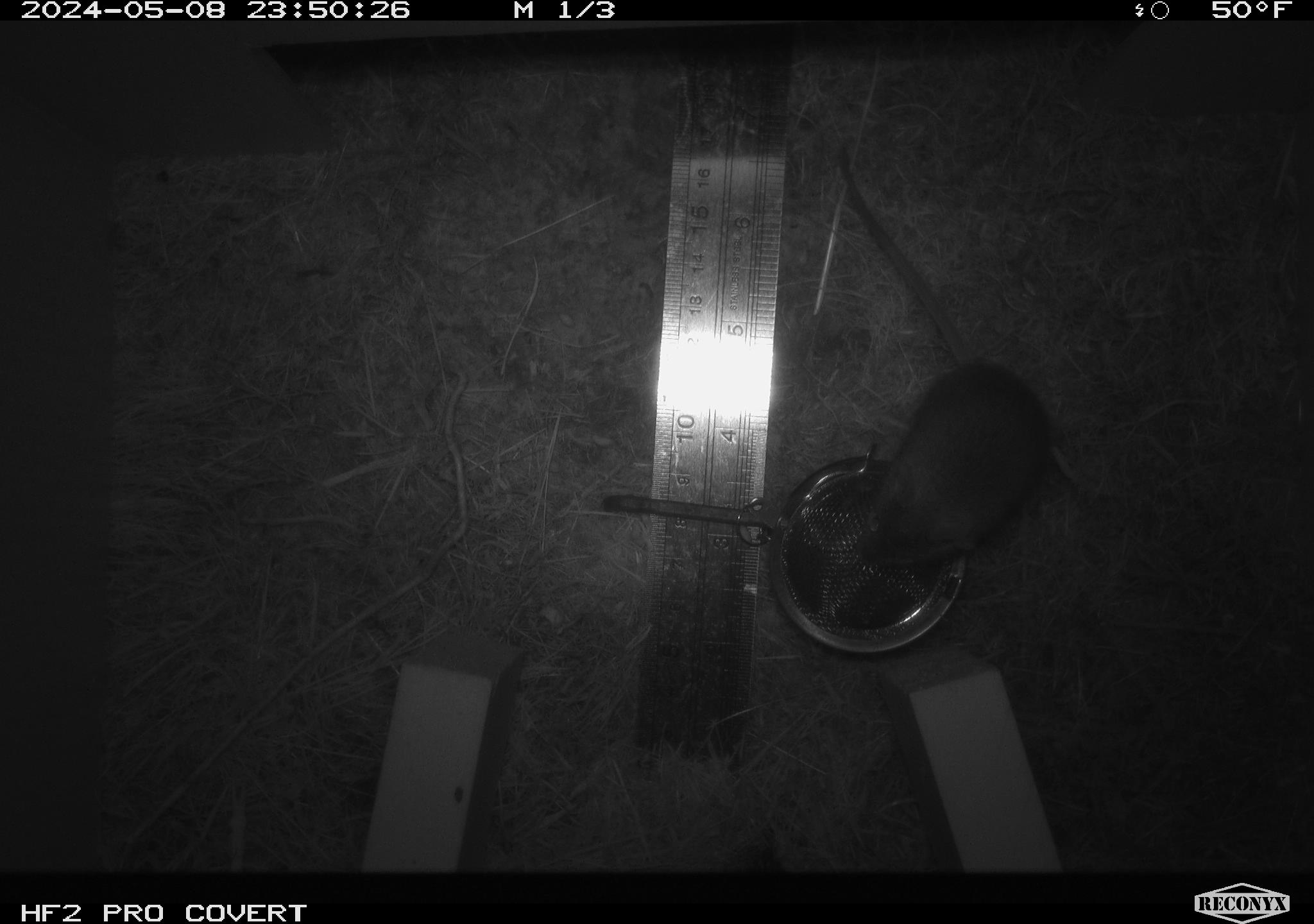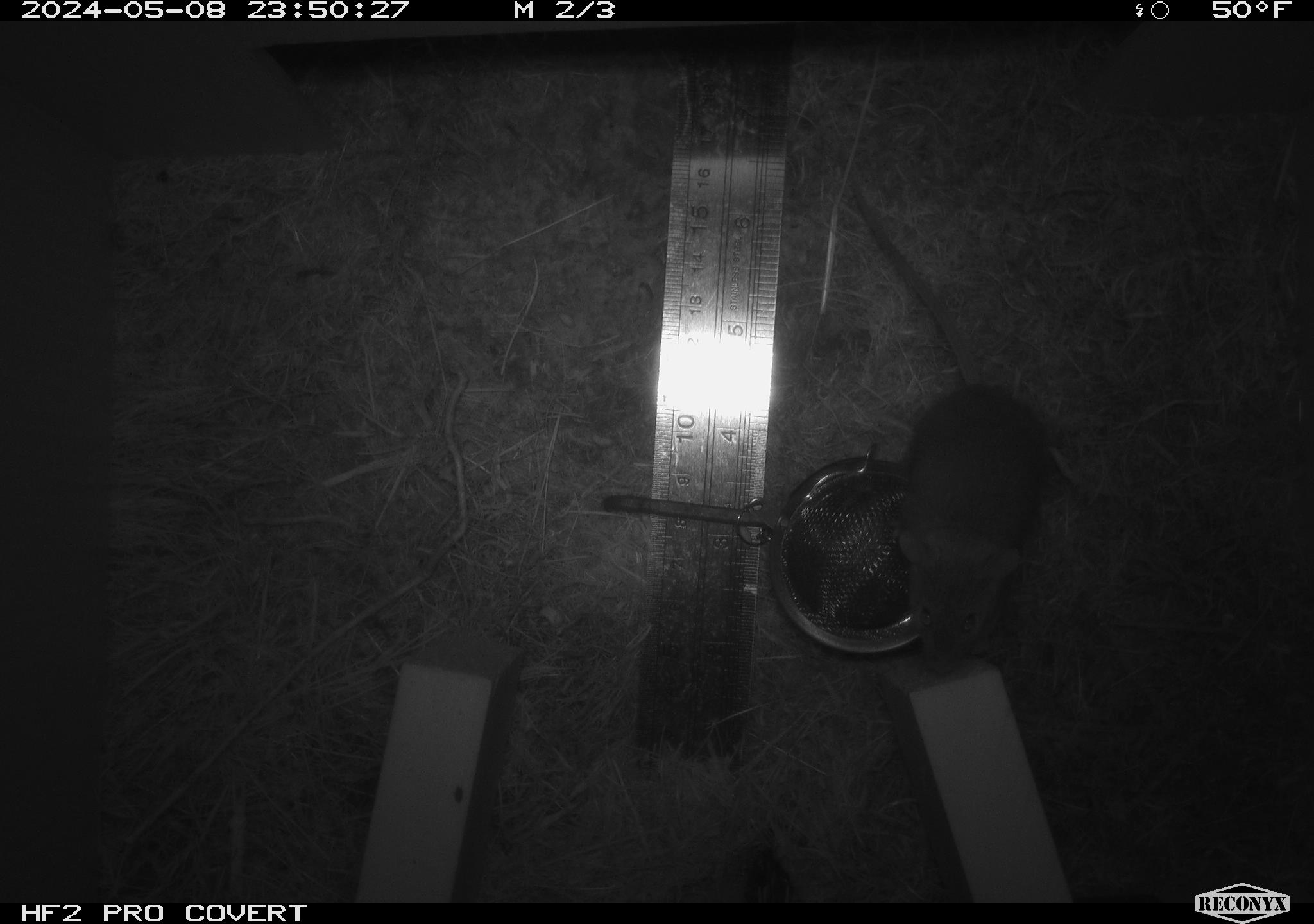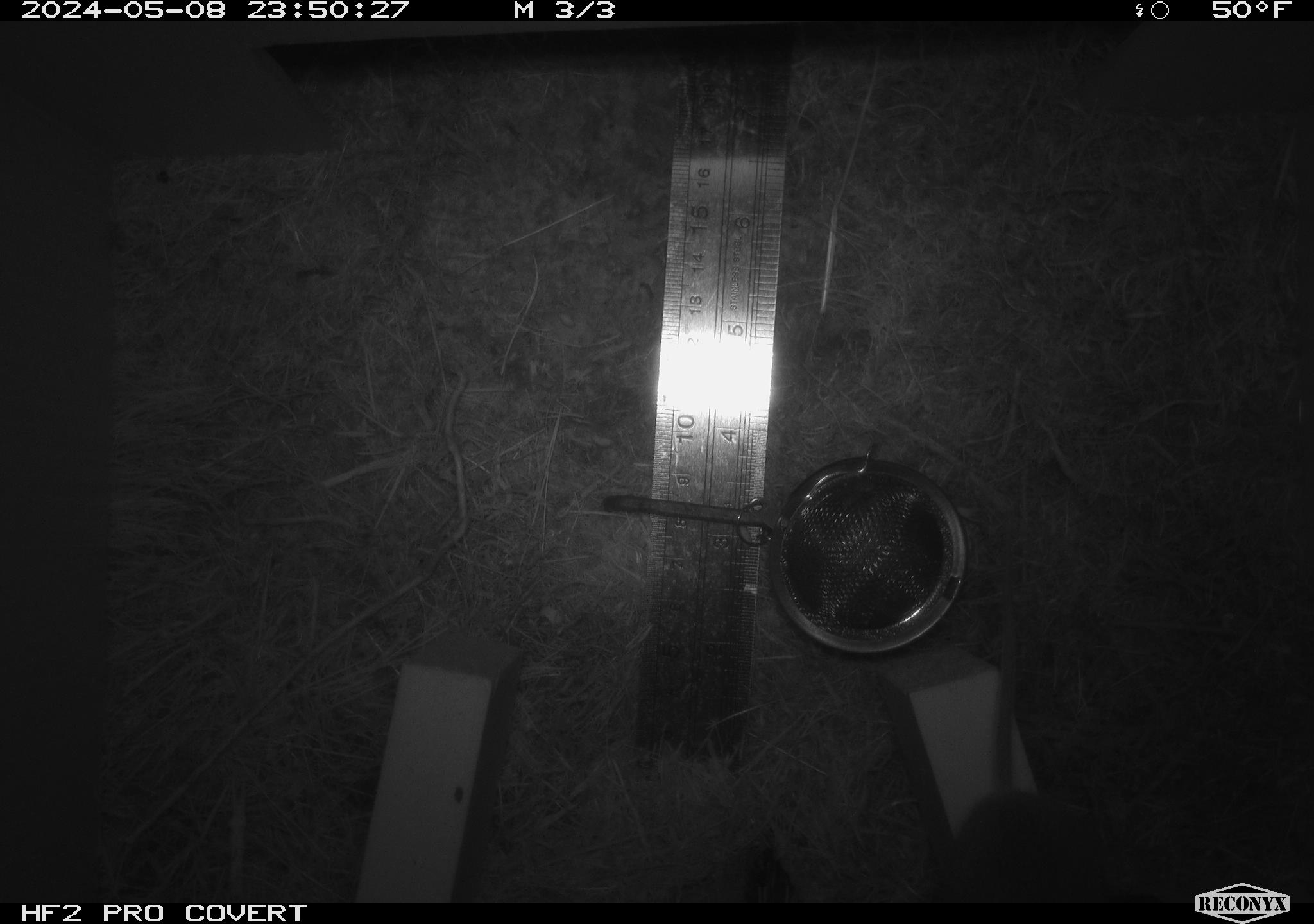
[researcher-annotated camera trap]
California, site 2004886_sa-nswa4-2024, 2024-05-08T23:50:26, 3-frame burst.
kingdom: Animalia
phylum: Chordata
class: Mammalia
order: Rodentia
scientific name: Rodentia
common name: mouse species